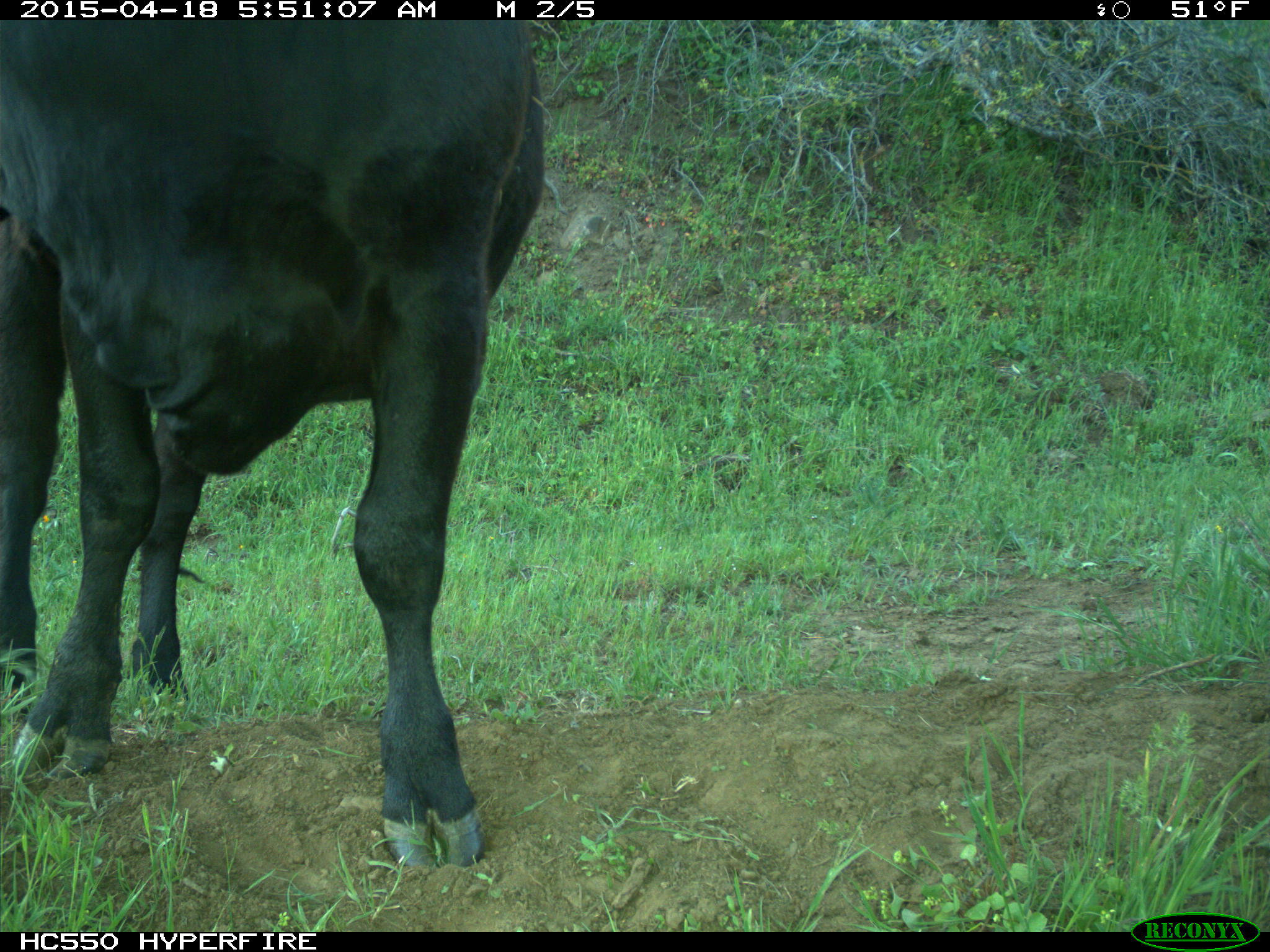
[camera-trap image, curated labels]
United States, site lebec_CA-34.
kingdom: Animalia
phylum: Chordata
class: Mammalia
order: Artiodactyla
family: Bovidae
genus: Bos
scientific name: Bos taurus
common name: domestic cow